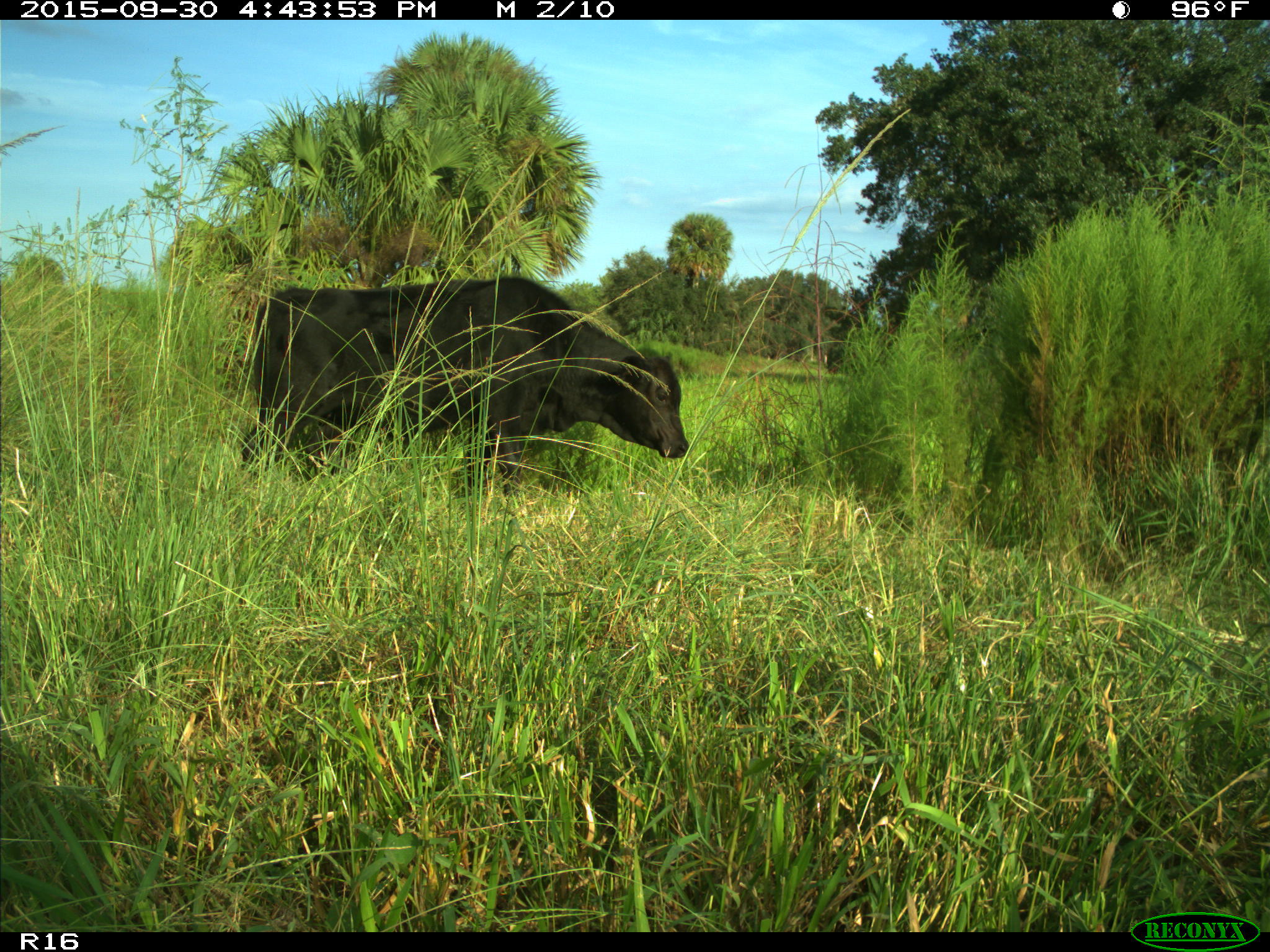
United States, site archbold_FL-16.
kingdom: Animalia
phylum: Chordata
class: Mammalia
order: Artiodactyla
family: Bovidae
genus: Bos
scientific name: Bos taurus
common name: domestic cow